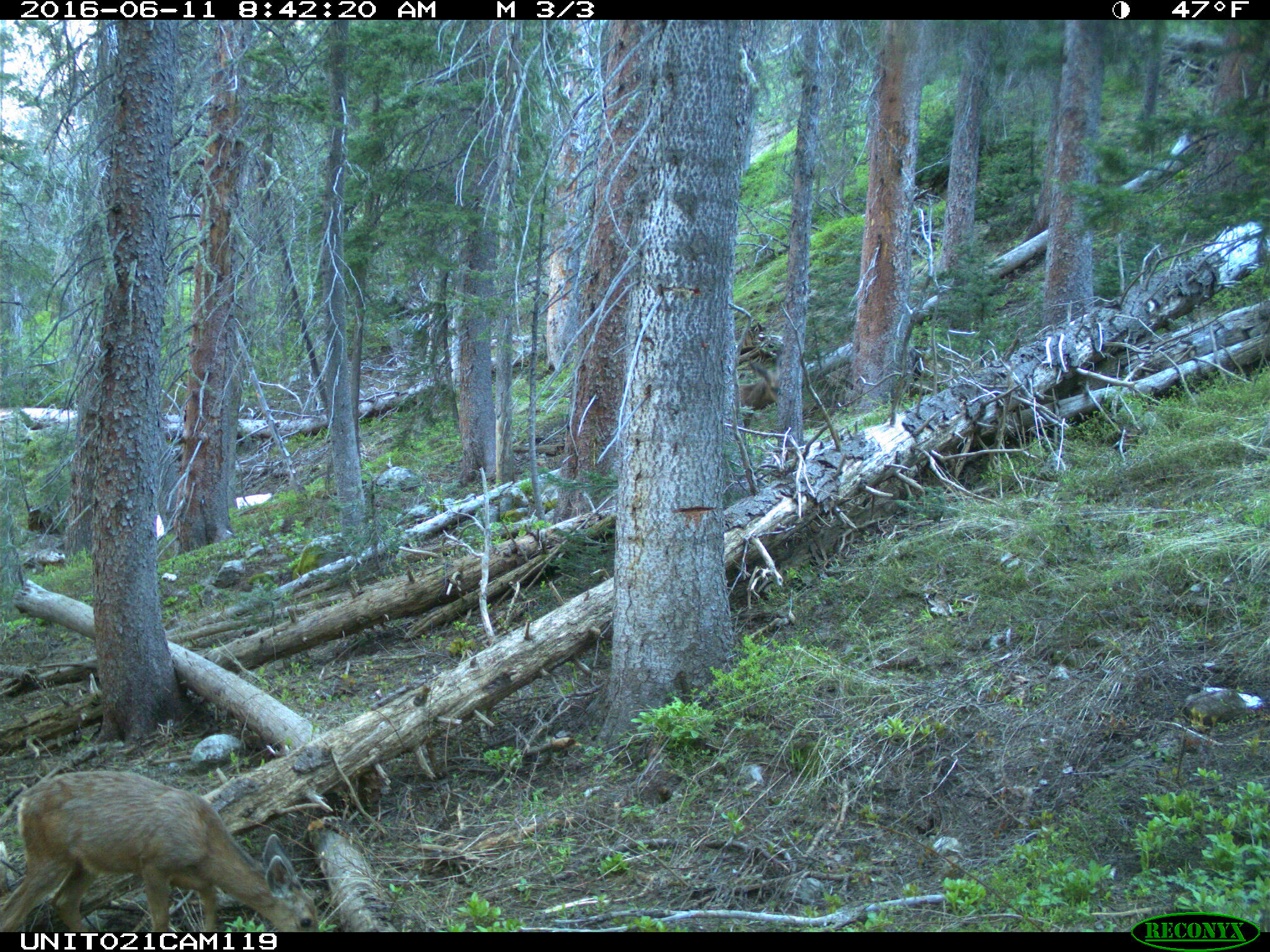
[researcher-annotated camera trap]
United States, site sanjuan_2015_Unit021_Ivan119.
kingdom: Animalia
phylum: Chordata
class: Mammalia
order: Artiodactyla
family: Cervidae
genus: Odocoileus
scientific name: Odocoileus hemionus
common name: mule deer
Odocoileus hemionus (mule deer).